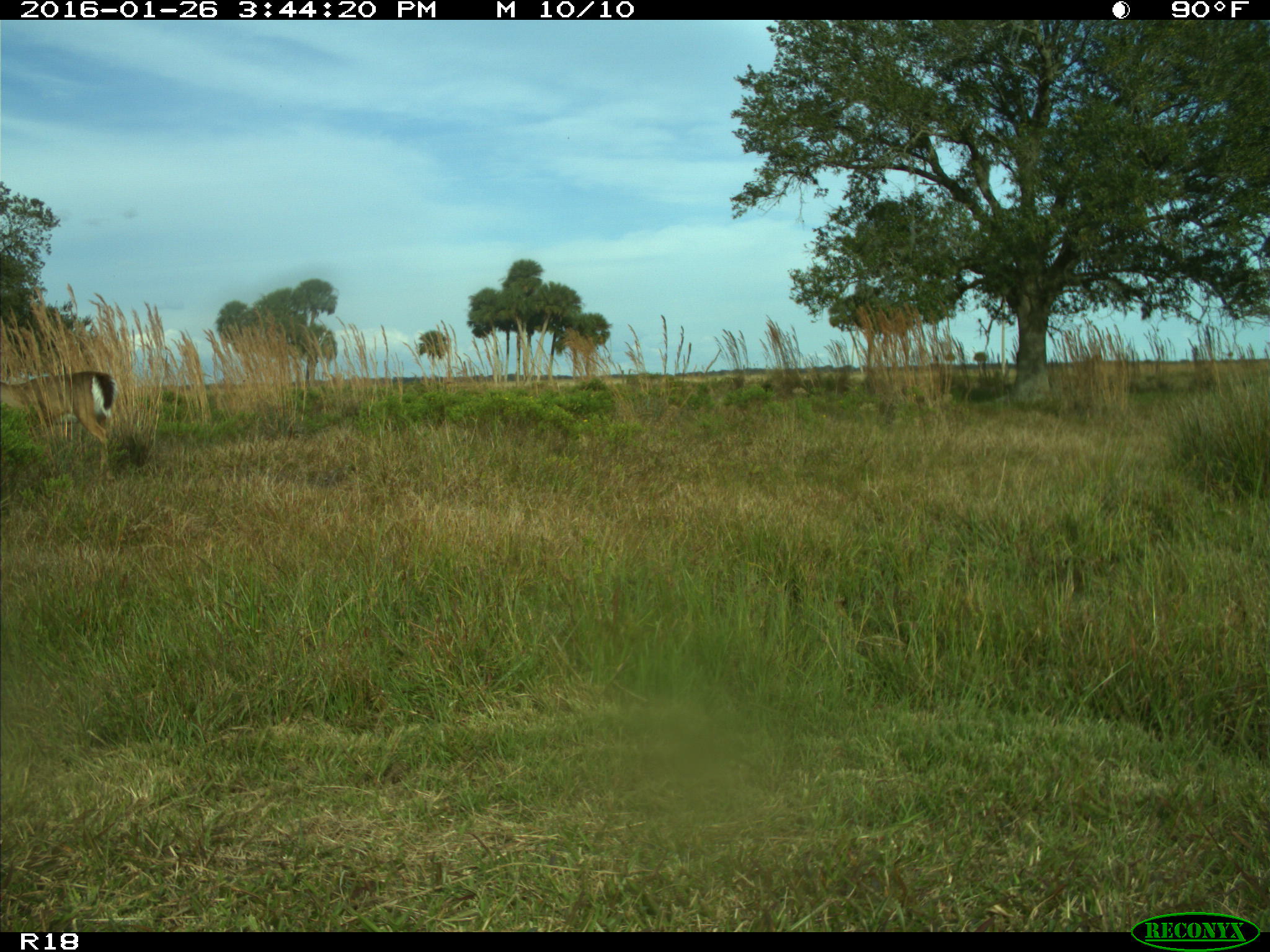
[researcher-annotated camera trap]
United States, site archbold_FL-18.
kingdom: Animalia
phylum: Chordata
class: Mammalia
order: Artiodactyla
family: Cervidae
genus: Odocoileus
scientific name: Odocoileus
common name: deer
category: unidentified deer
Unidentified deer (deer) (Odocoileus).